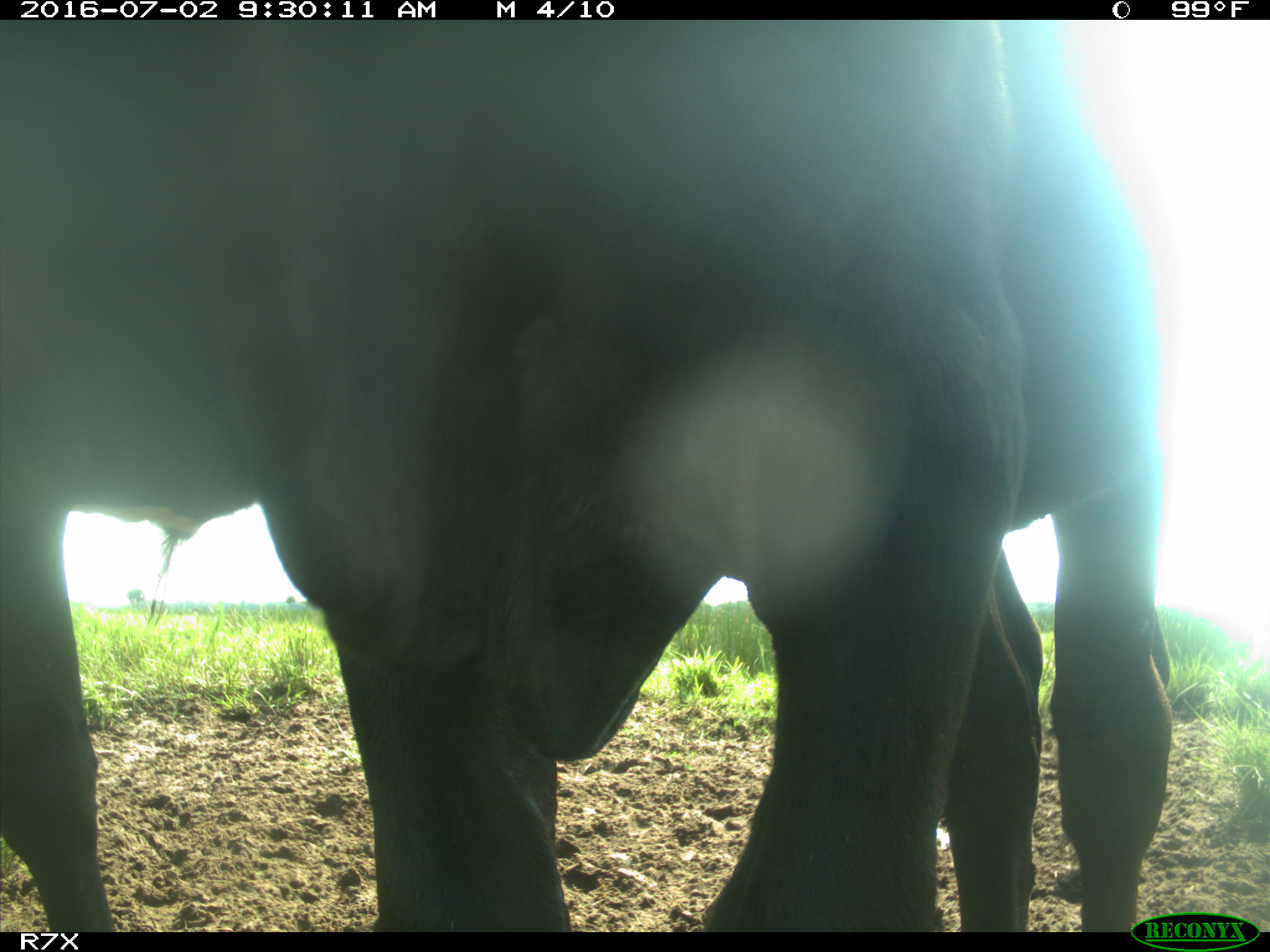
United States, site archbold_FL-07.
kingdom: Animalia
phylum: Chordata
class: Mammalia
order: Artiodactyla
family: Bovidae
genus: Bos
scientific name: Bos taurus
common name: domestic cow